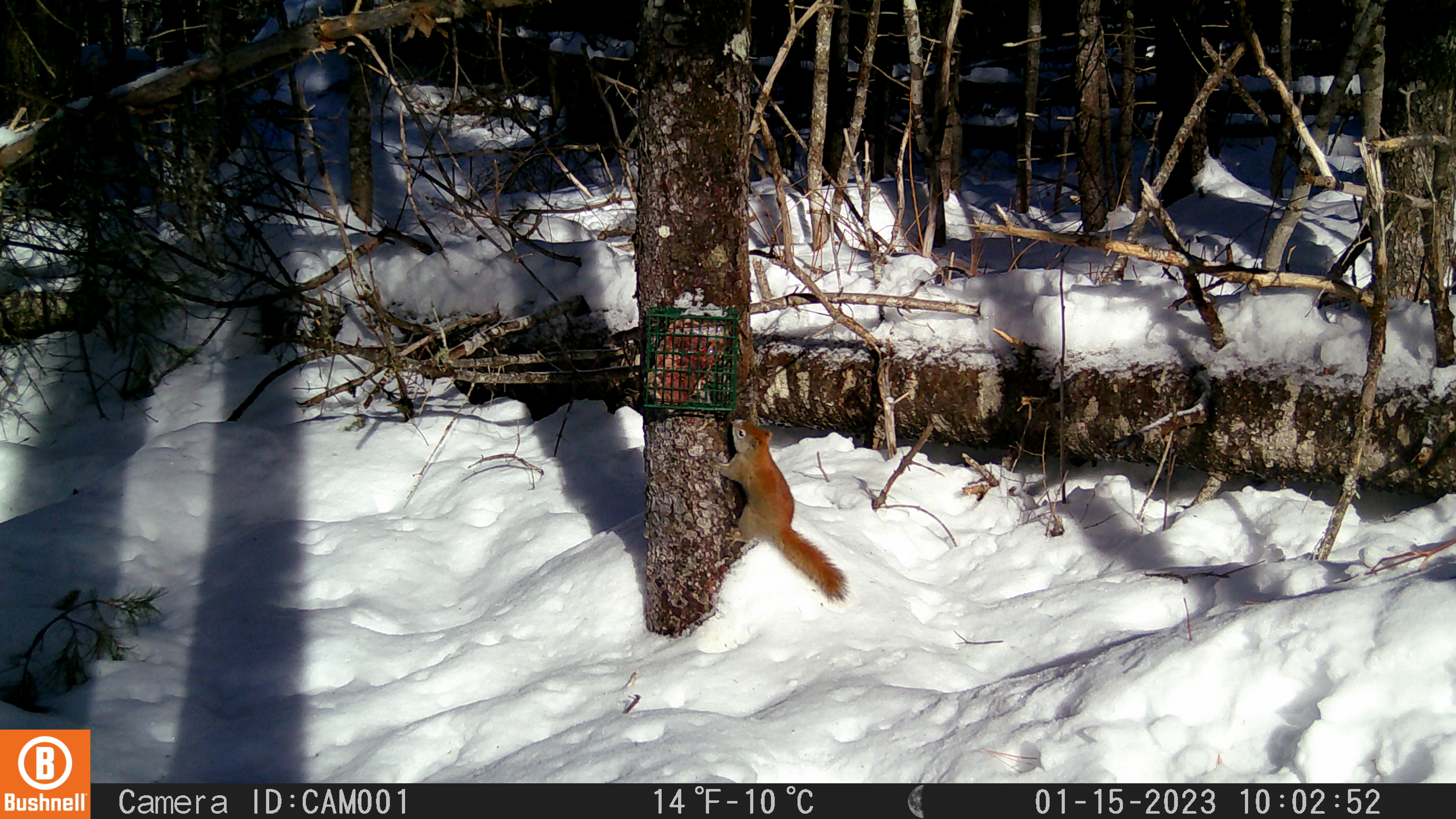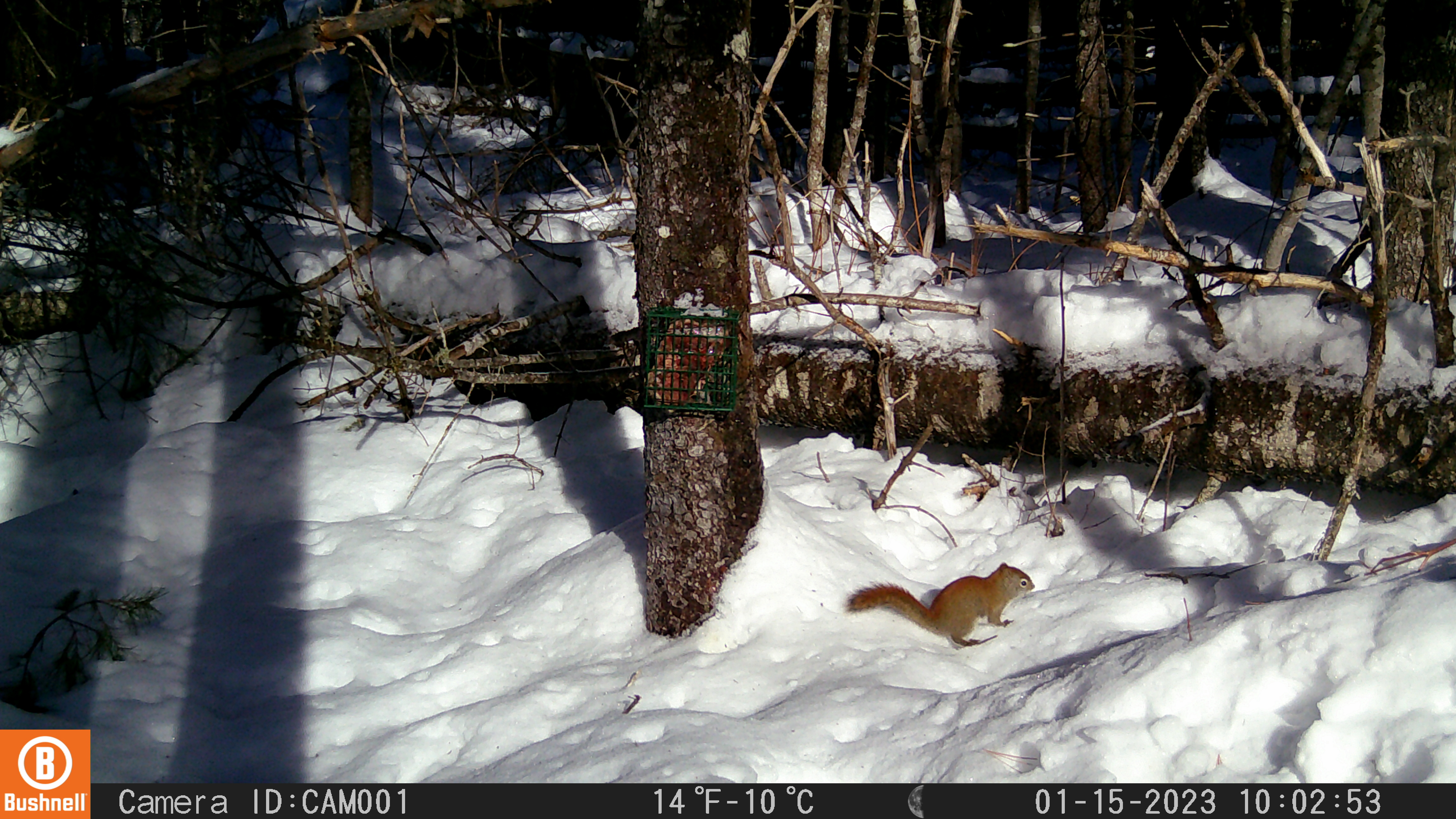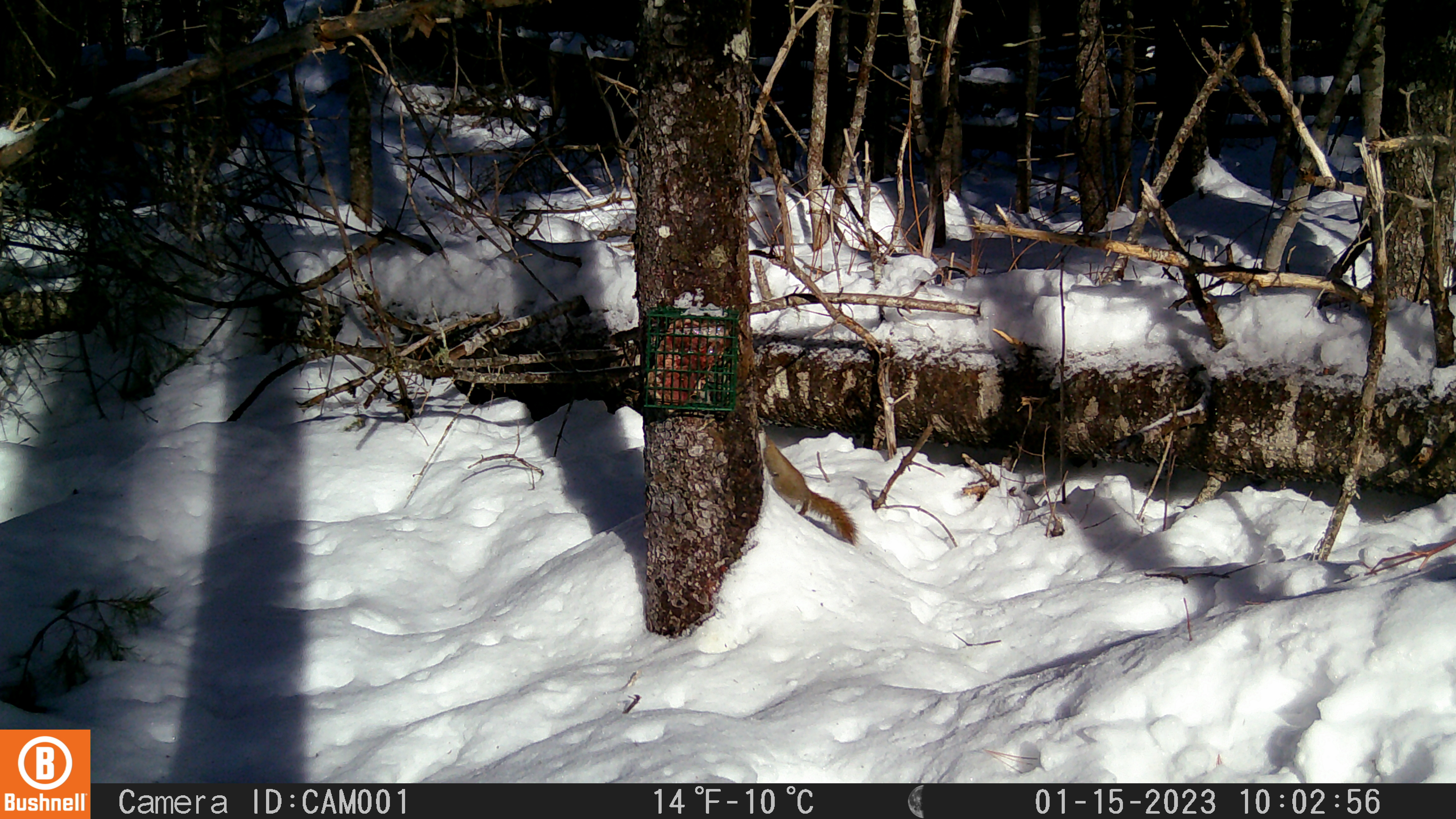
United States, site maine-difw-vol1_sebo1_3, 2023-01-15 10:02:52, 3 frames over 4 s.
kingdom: Animalia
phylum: Chordata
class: Mammalia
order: Rodentia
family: Sciuridae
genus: Tamiasciurus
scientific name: Tamiasciurus hudsonicus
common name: red squirrel